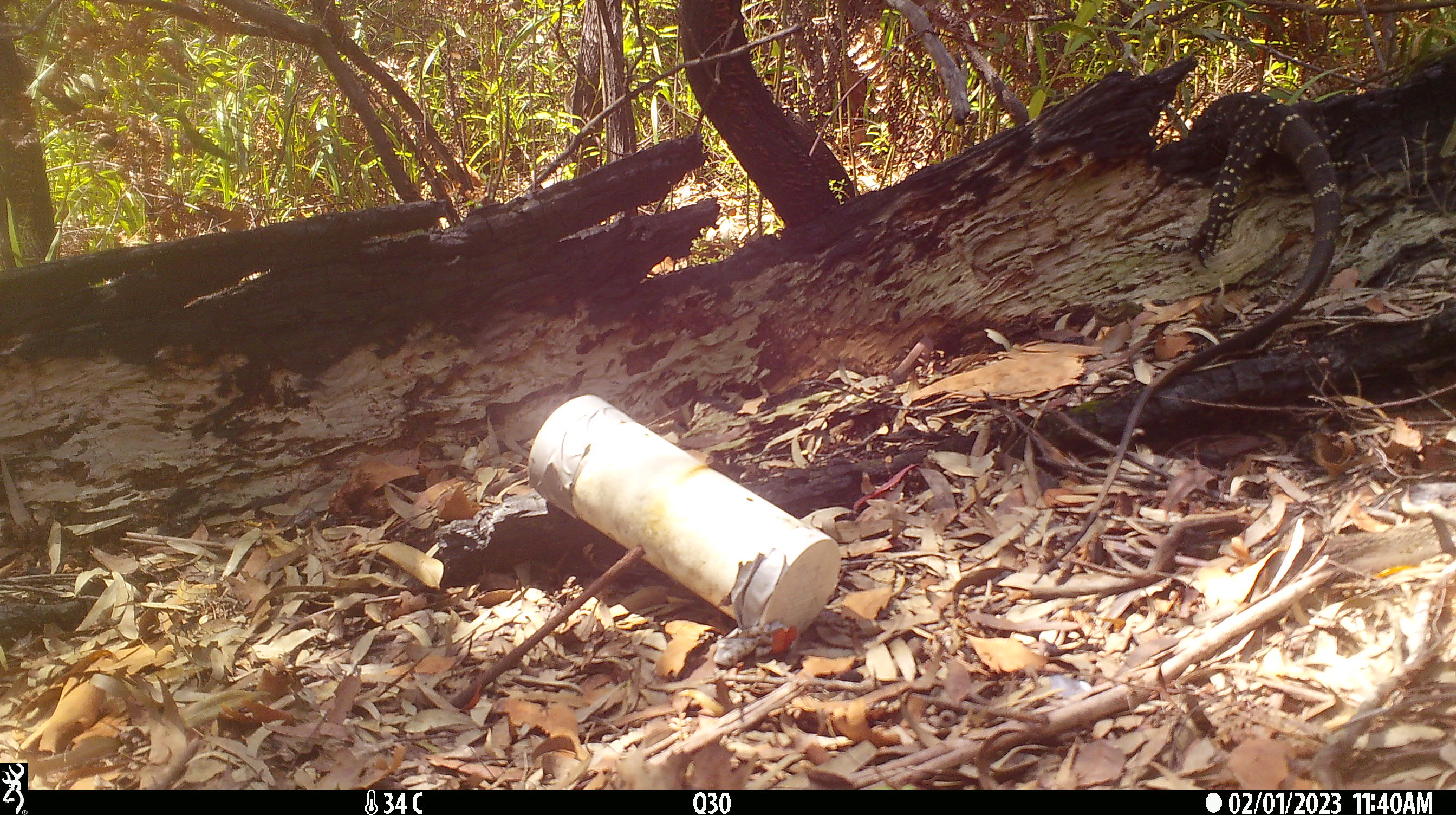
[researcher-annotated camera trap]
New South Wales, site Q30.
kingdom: Animalia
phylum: Chordata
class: Reptilia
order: Squamata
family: Varanidae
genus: Varanus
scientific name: Varanus varius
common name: lace monitor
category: goanna